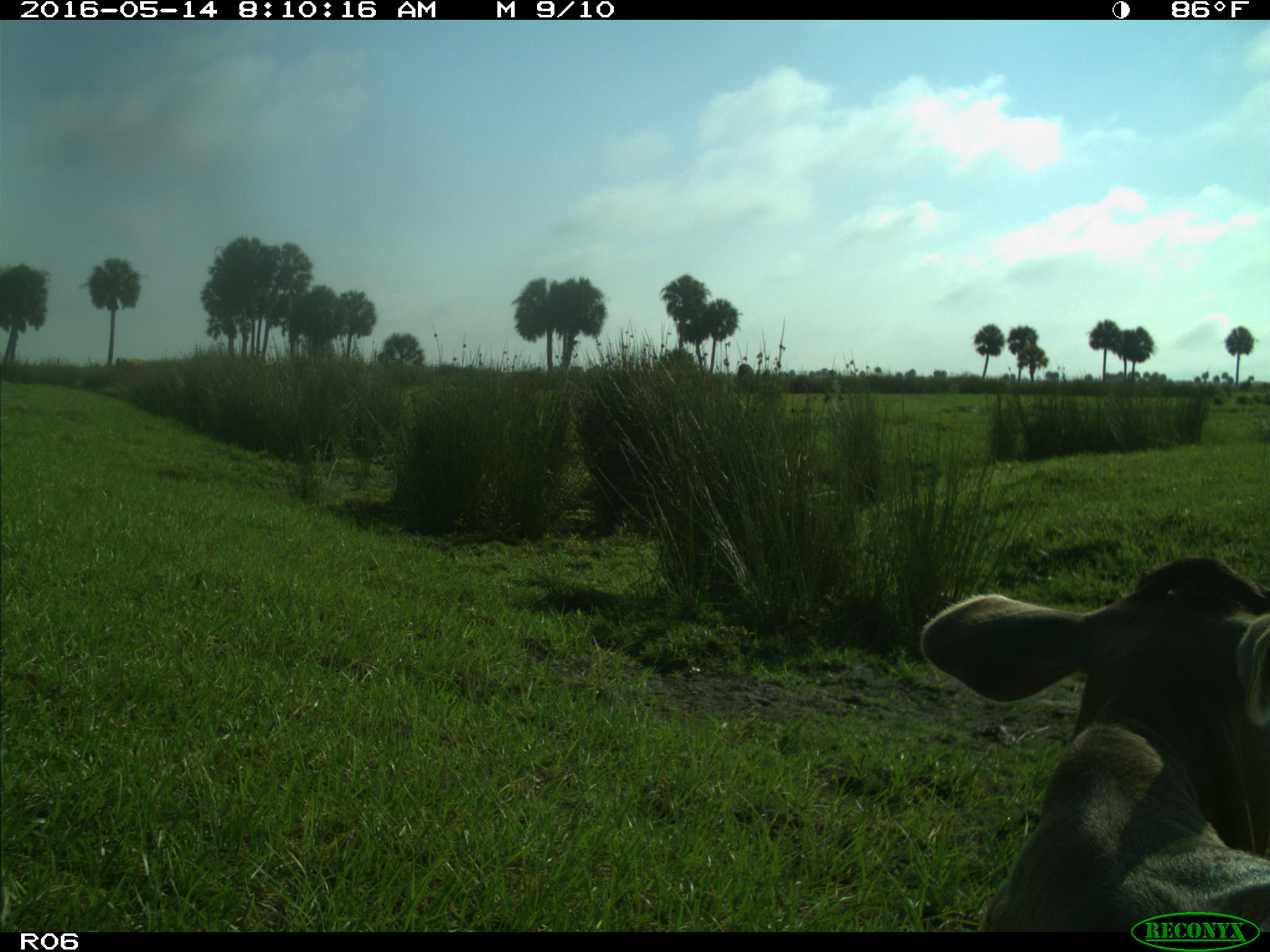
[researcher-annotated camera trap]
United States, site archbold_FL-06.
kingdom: Animalia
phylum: Chordata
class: Mammalia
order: Artiodactyla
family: Bovidae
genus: Bos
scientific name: Bos taurus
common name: domestic cow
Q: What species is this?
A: Bos taurus (domestic cow).